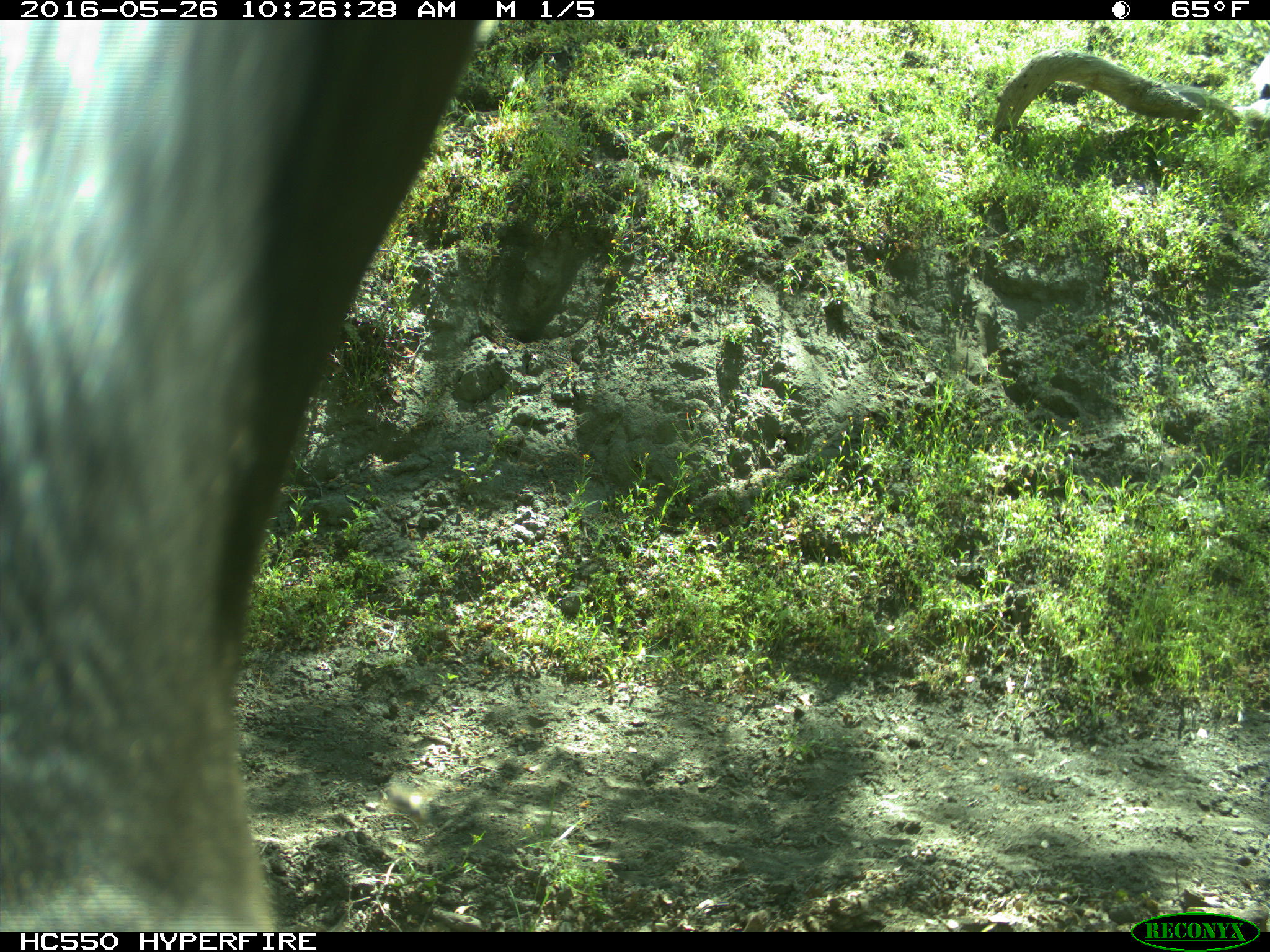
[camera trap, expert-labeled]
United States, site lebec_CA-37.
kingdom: Animalia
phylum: Chordata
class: Mammalia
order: Artiodactyla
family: Bovidae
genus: Bos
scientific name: Bos taurus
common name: domestic cow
Bos taurus (domestic cow).